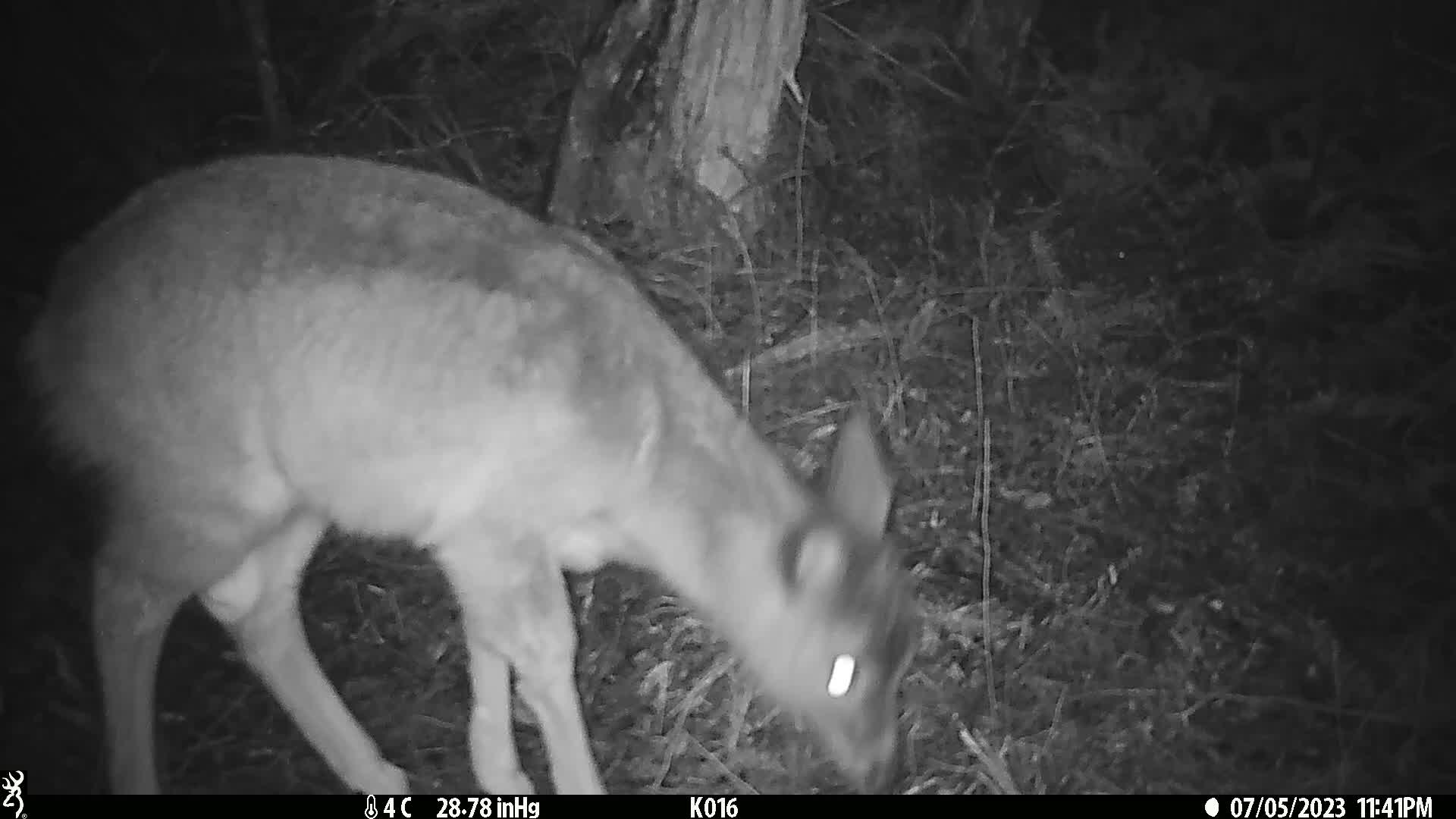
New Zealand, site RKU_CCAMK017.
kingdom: Animalia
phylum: Chordata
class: Mammalia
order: Artiodactyla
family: Cervidae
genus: Odocoileus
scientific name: Odocoileus virginianus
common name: white-tailed deer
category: white tailed deer